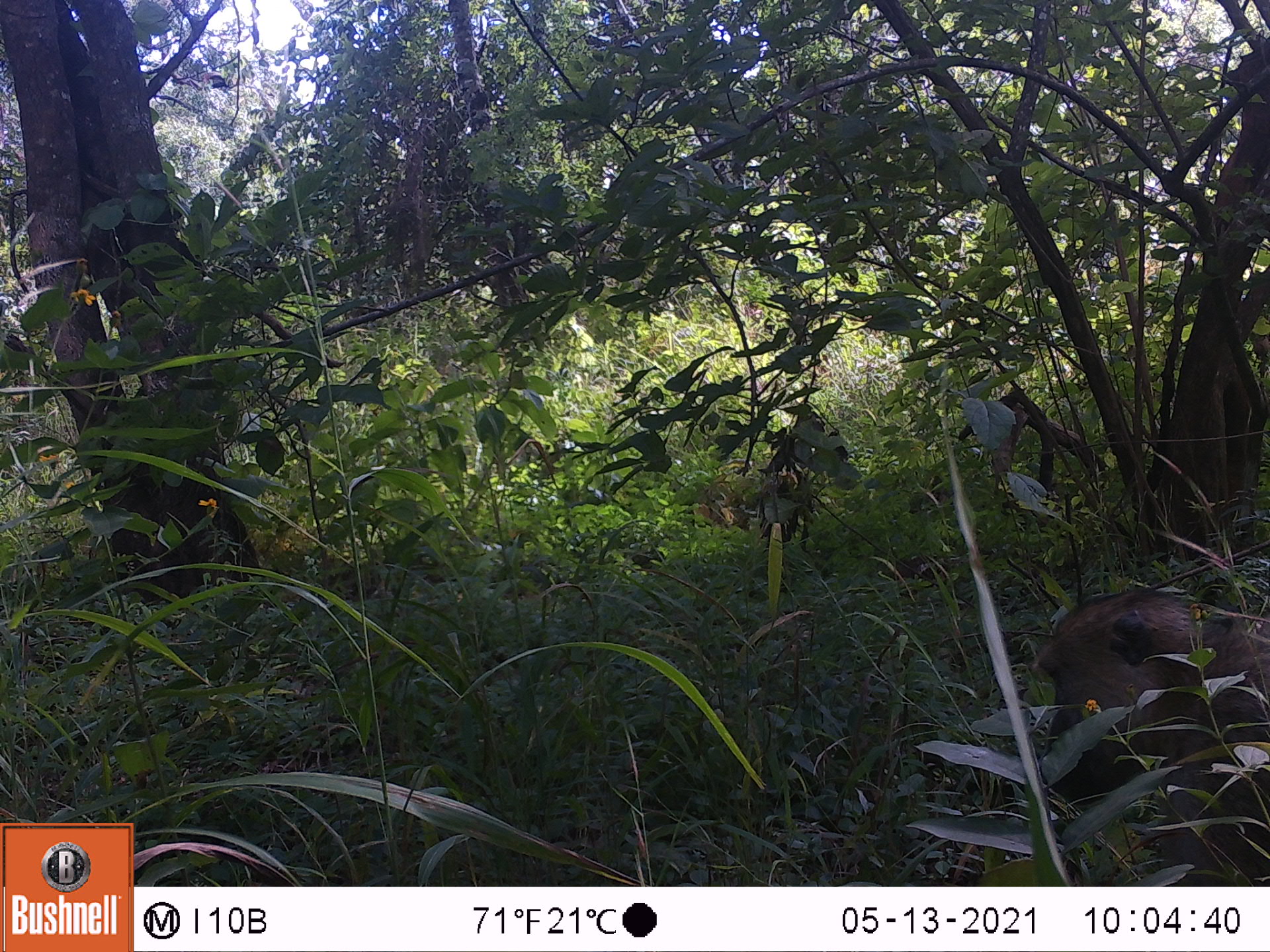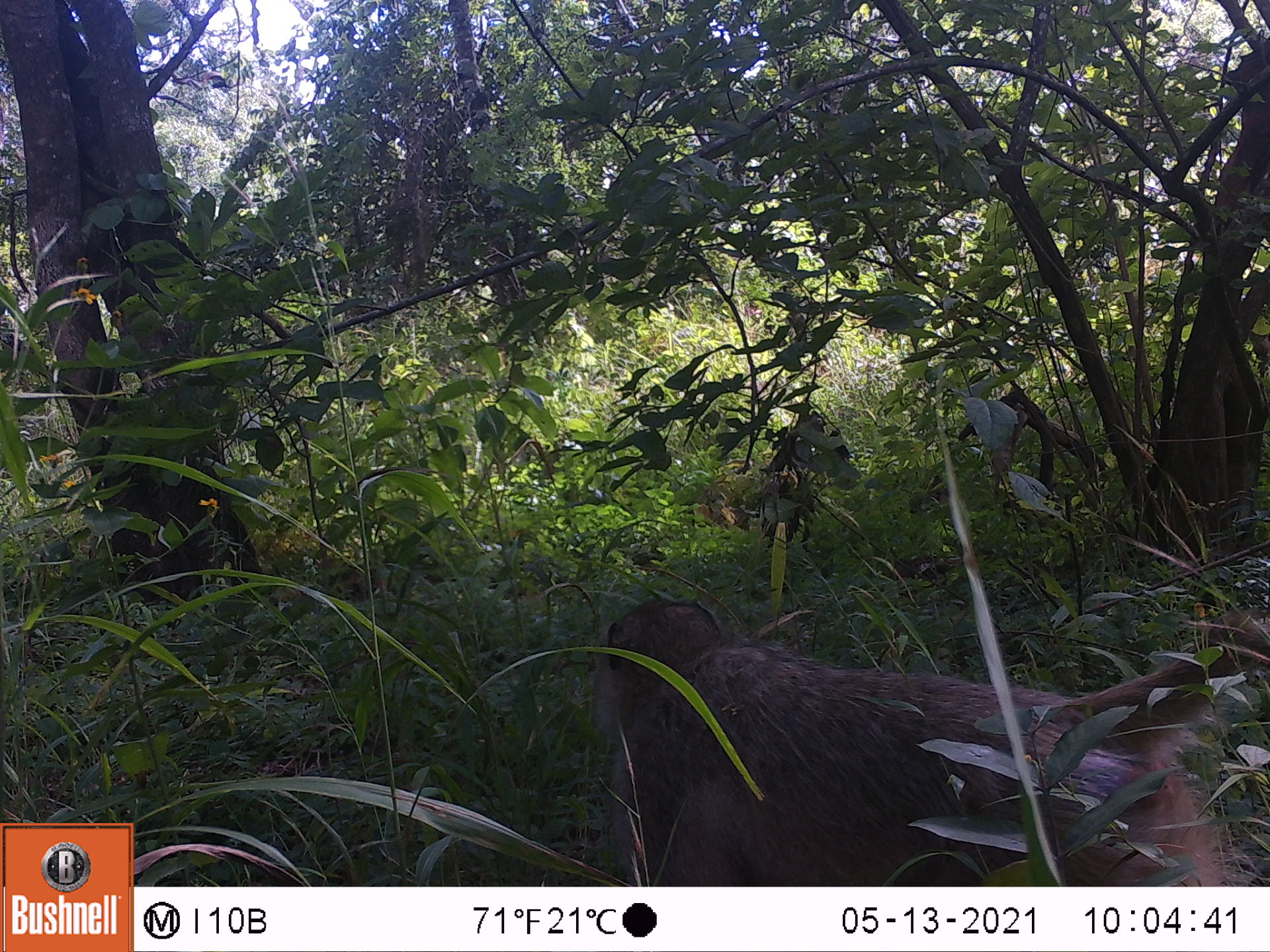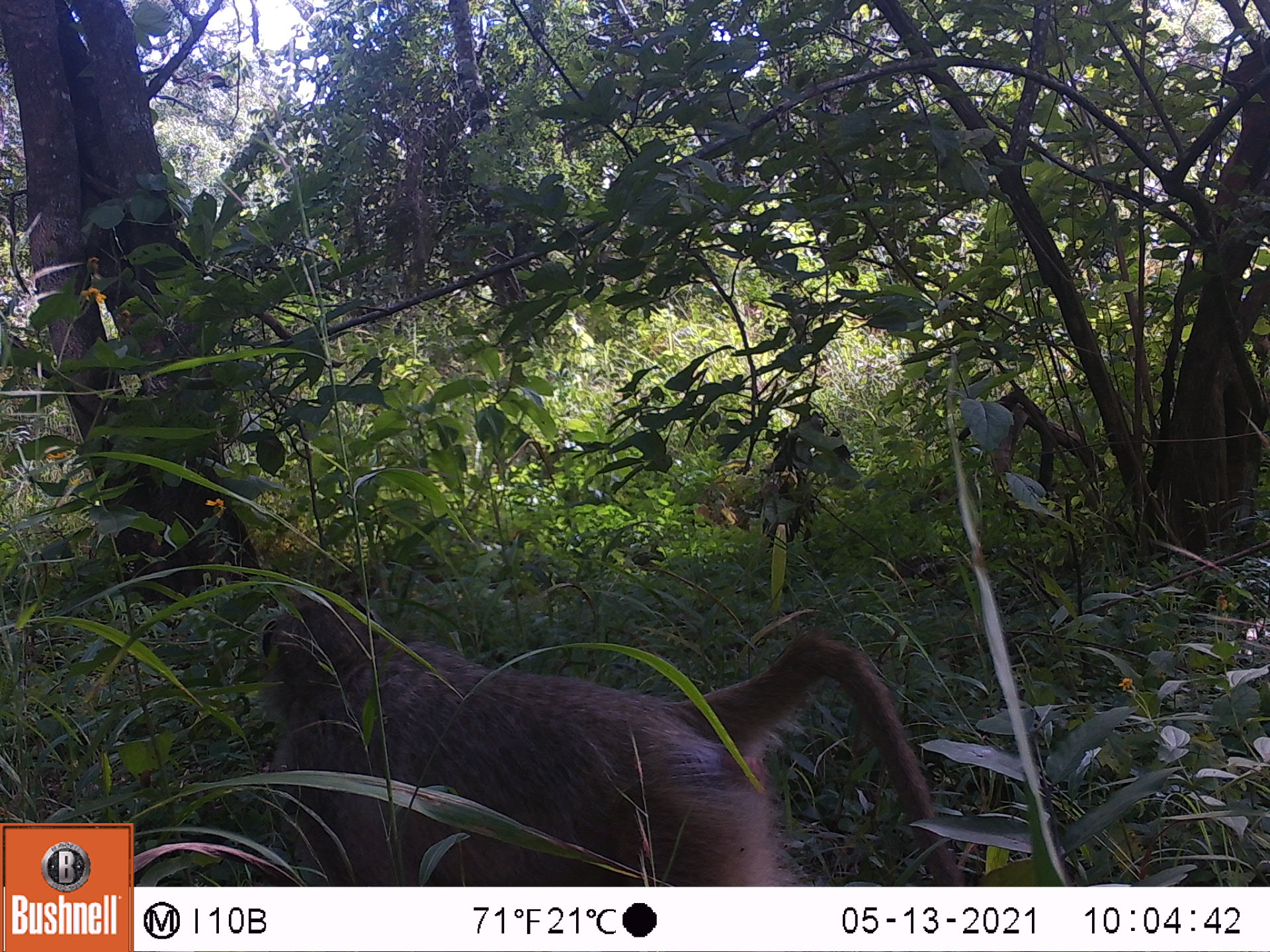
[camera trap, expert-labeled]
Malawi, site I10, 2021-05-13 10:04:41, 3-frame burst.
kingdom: Animalia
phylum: Chordata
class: Mammalia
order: Primates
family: Cercopithecidae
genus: Papio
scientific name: Papio cynocephalus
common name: yellow baboon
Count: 1.